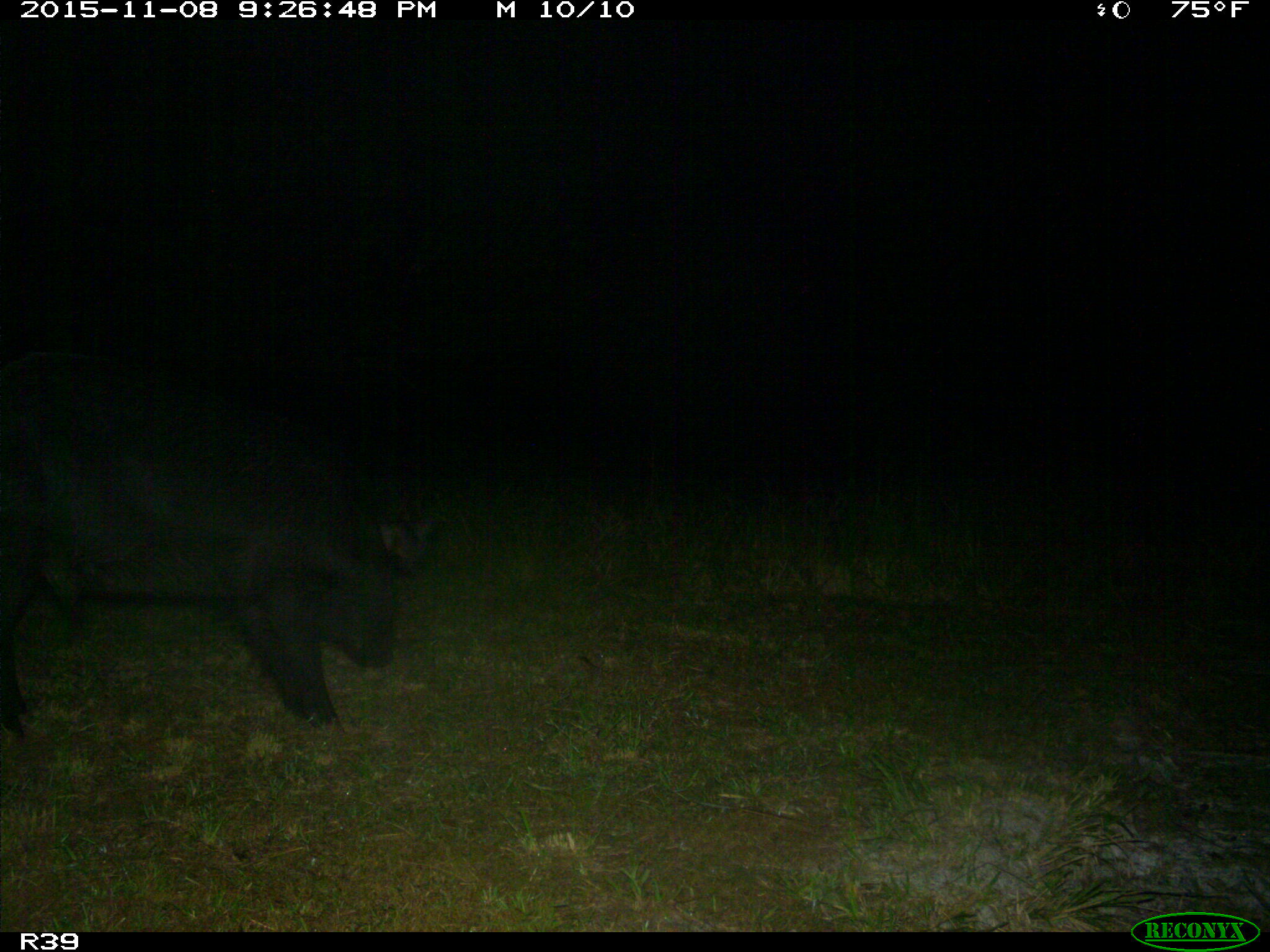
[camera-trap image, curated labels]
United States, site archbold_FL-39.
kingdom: Animalia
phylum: Chordata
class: Mammalia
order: Artiodactyla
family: Suidae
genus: Sus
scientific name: Sus scrofa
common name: wild boar